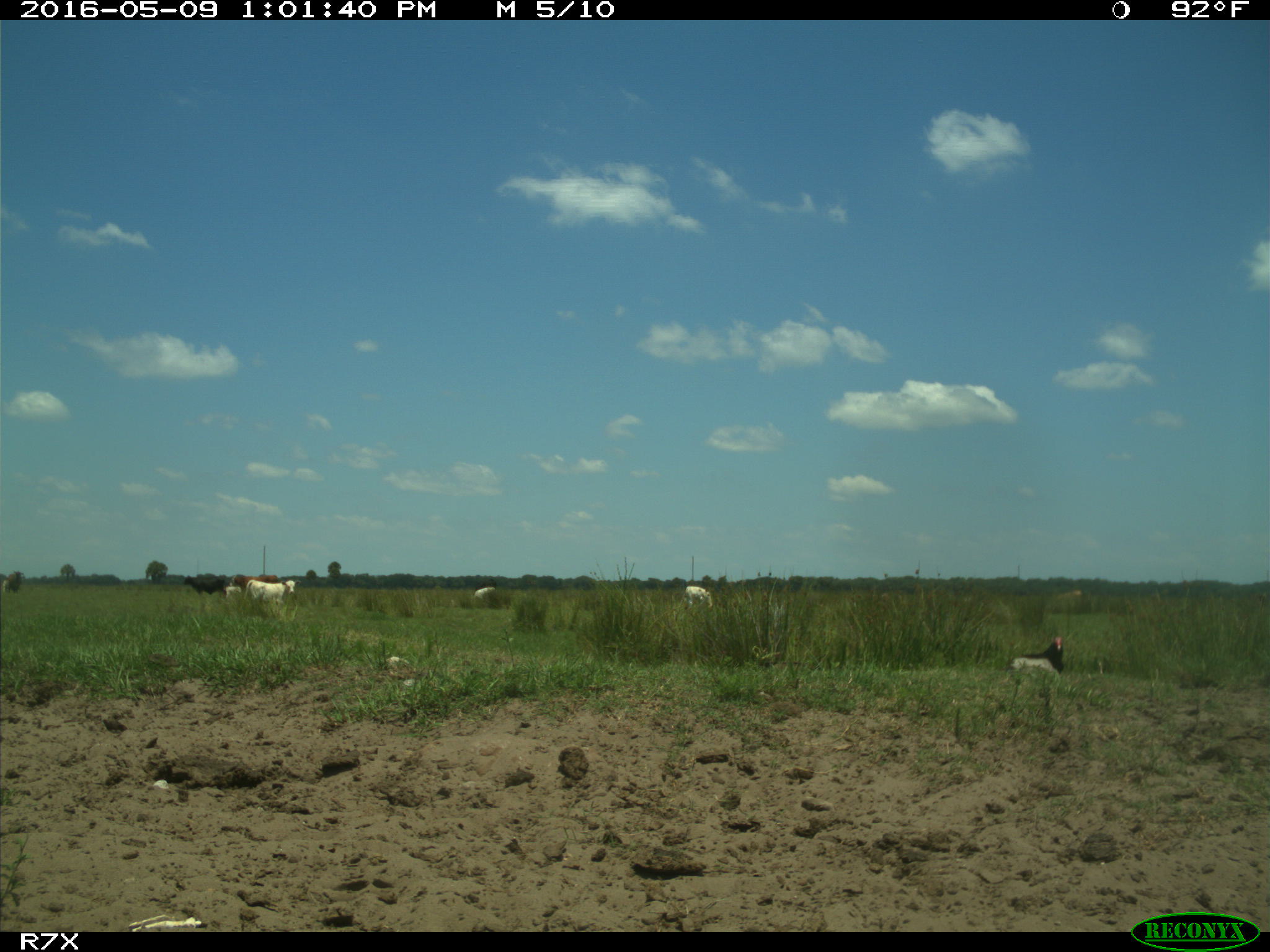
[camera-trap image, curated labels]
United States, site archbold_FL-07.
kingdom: Animalia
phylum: Chordata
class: Mammalia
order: Artiodactyla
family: Bovidae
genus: Bos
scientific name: Bos taurus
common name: domestic cow